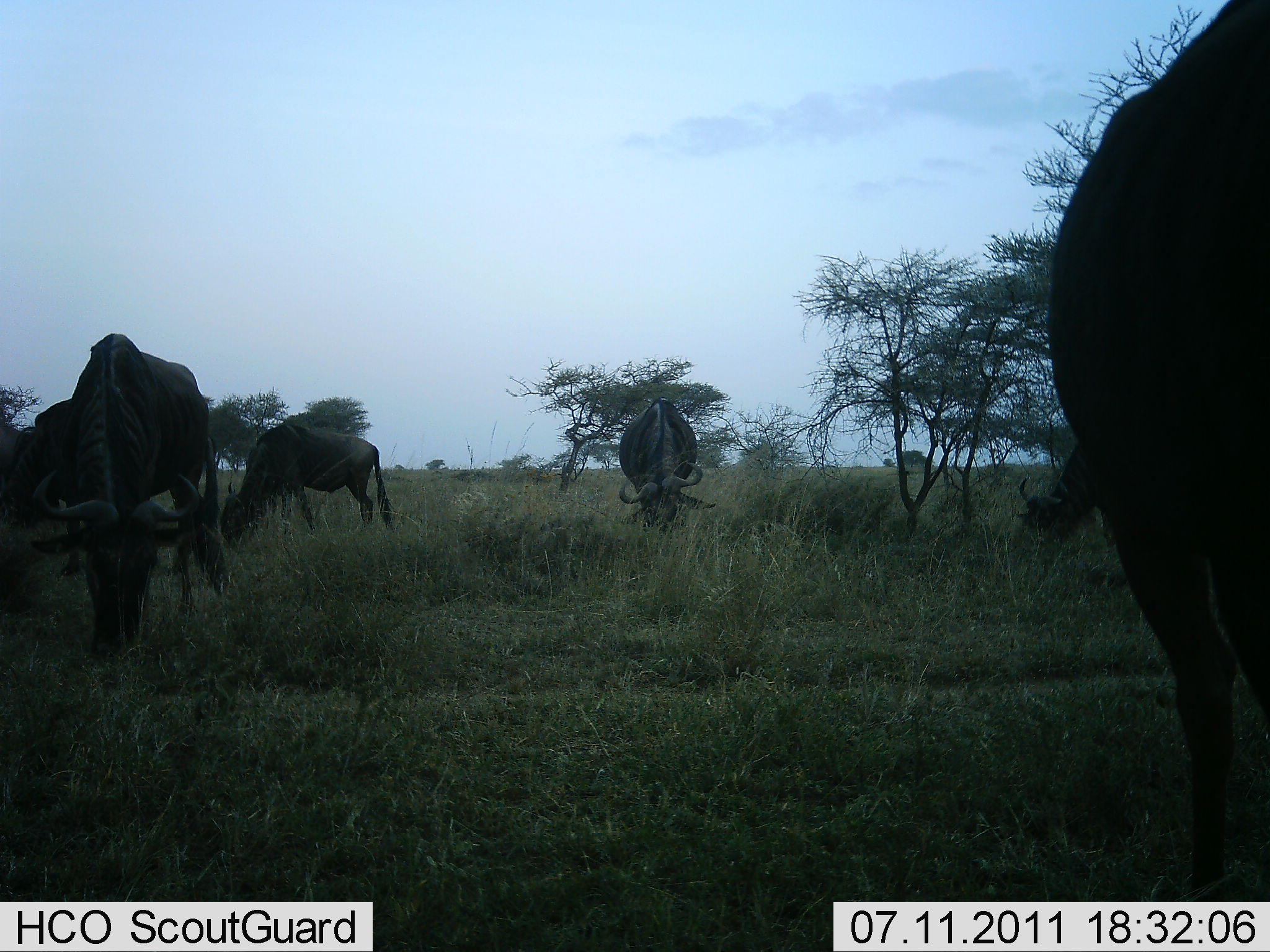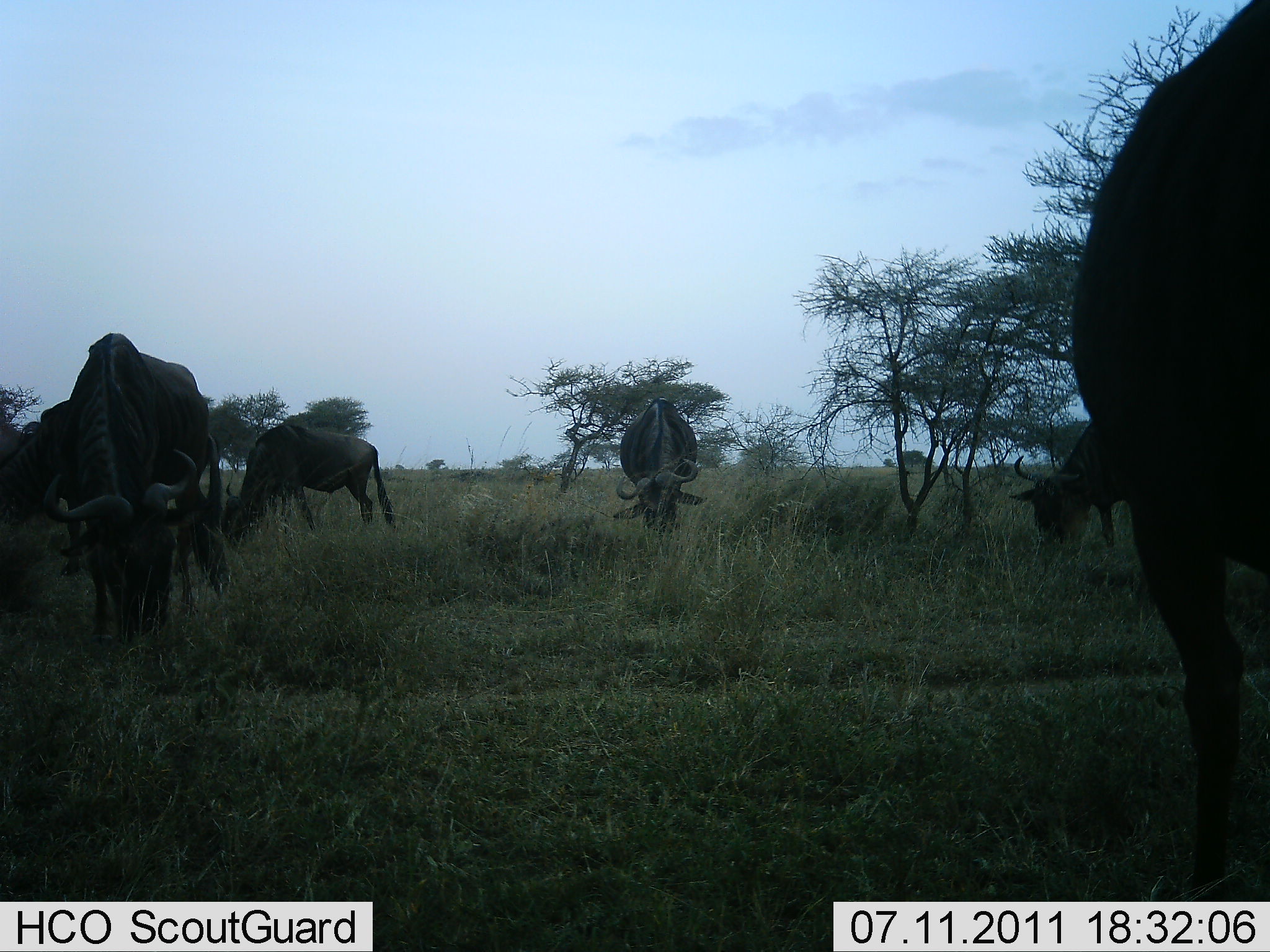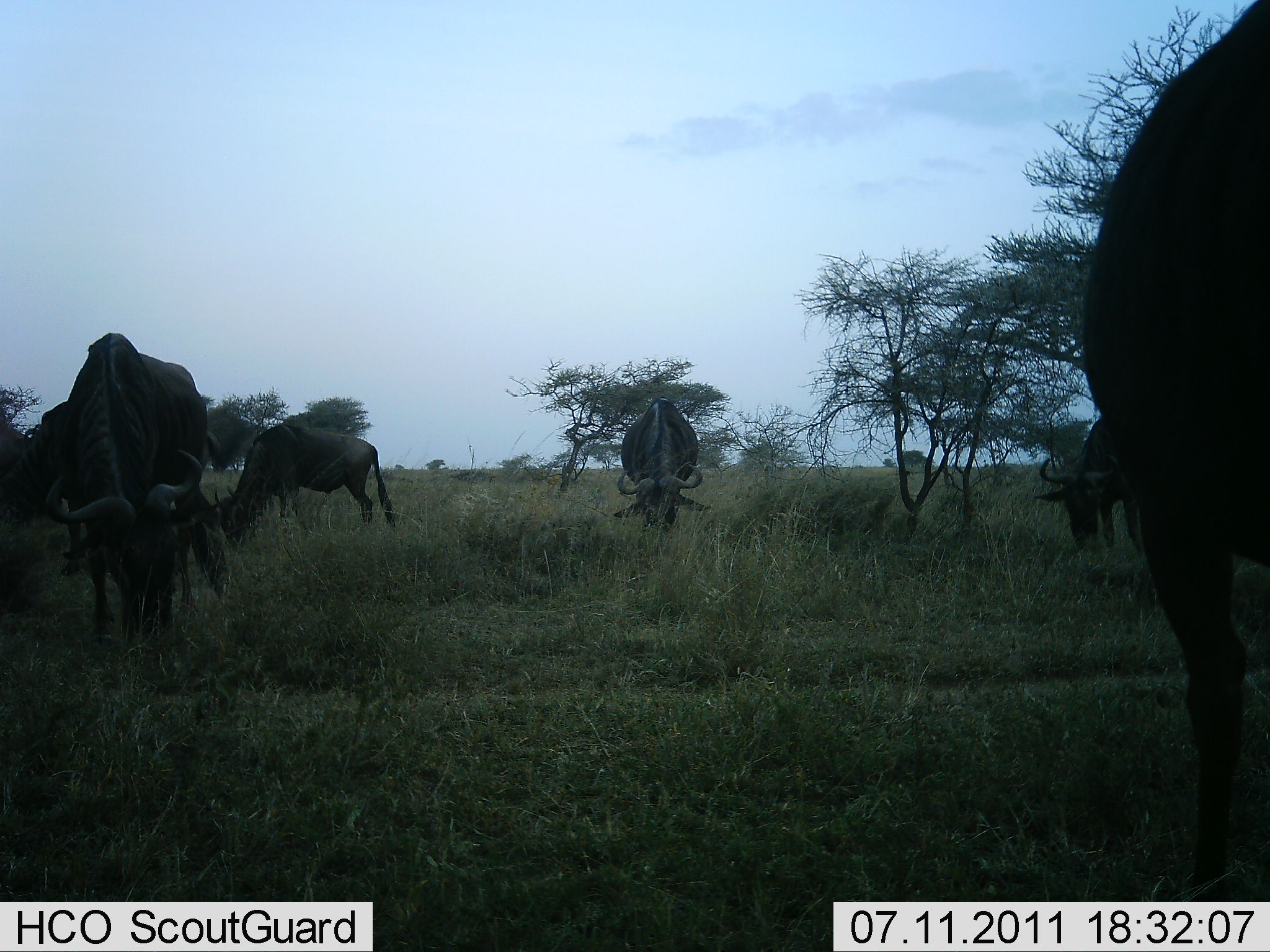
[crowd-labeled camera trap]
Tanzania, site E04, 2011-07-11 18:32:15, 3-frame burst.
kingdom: Animalia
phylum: Chordata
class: Mammalia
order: Artiodactyla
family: Bovidae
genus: Connochaetes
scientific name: Connochaetes taurinus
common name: blue wildebeest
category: wildebeest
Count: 6.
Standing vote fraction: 27%.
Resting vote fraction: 0%.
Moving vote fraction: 9%.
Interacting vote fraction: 0%.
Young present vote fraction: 0%.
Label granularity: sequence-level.